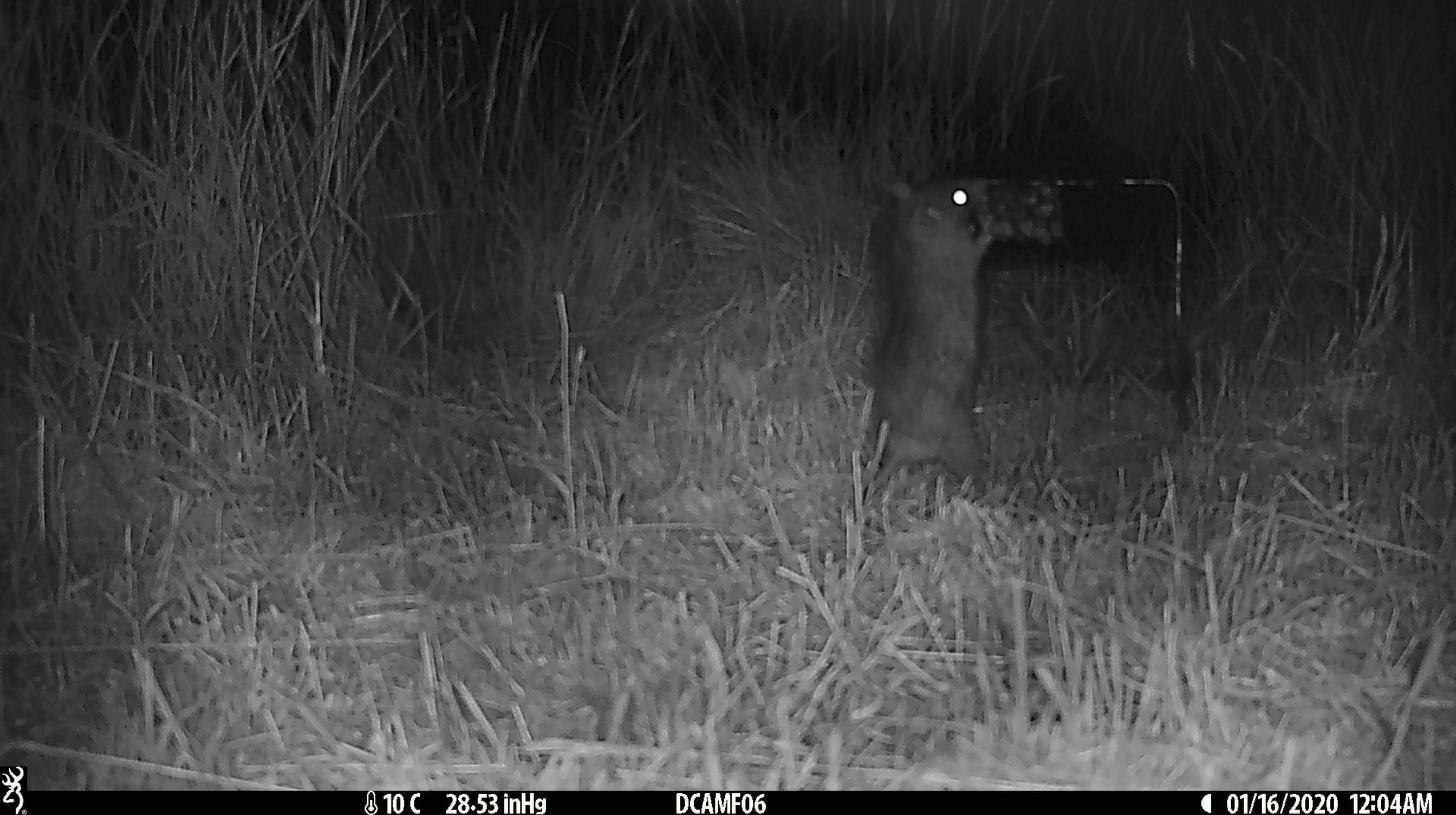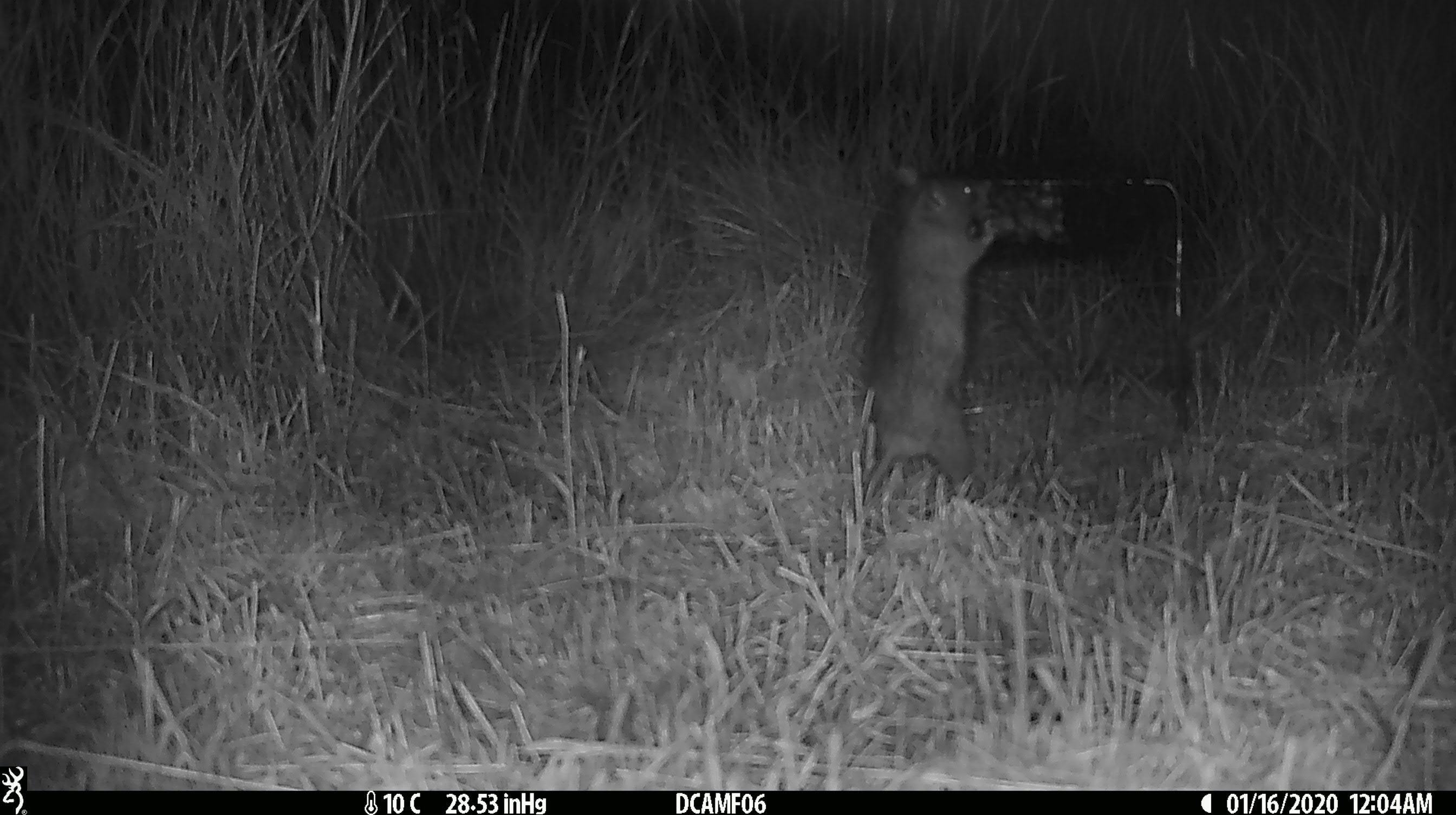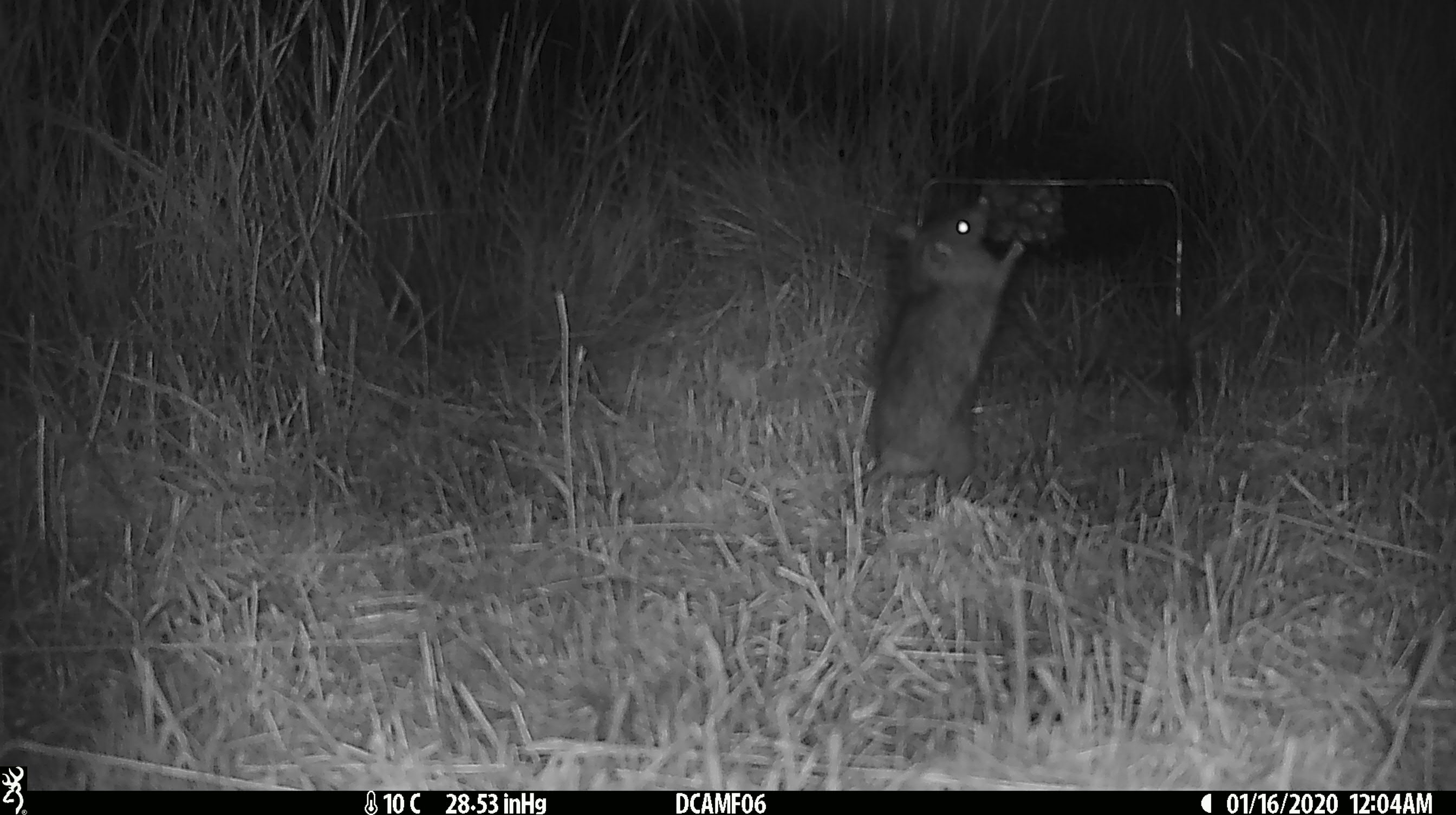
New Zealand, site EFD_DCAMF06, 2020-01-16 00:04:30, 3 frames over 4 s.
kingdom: Animalia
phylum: Chordata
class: Mammalia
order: Rodentia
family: Muridae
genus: Rattus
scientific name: Rattus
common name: rat